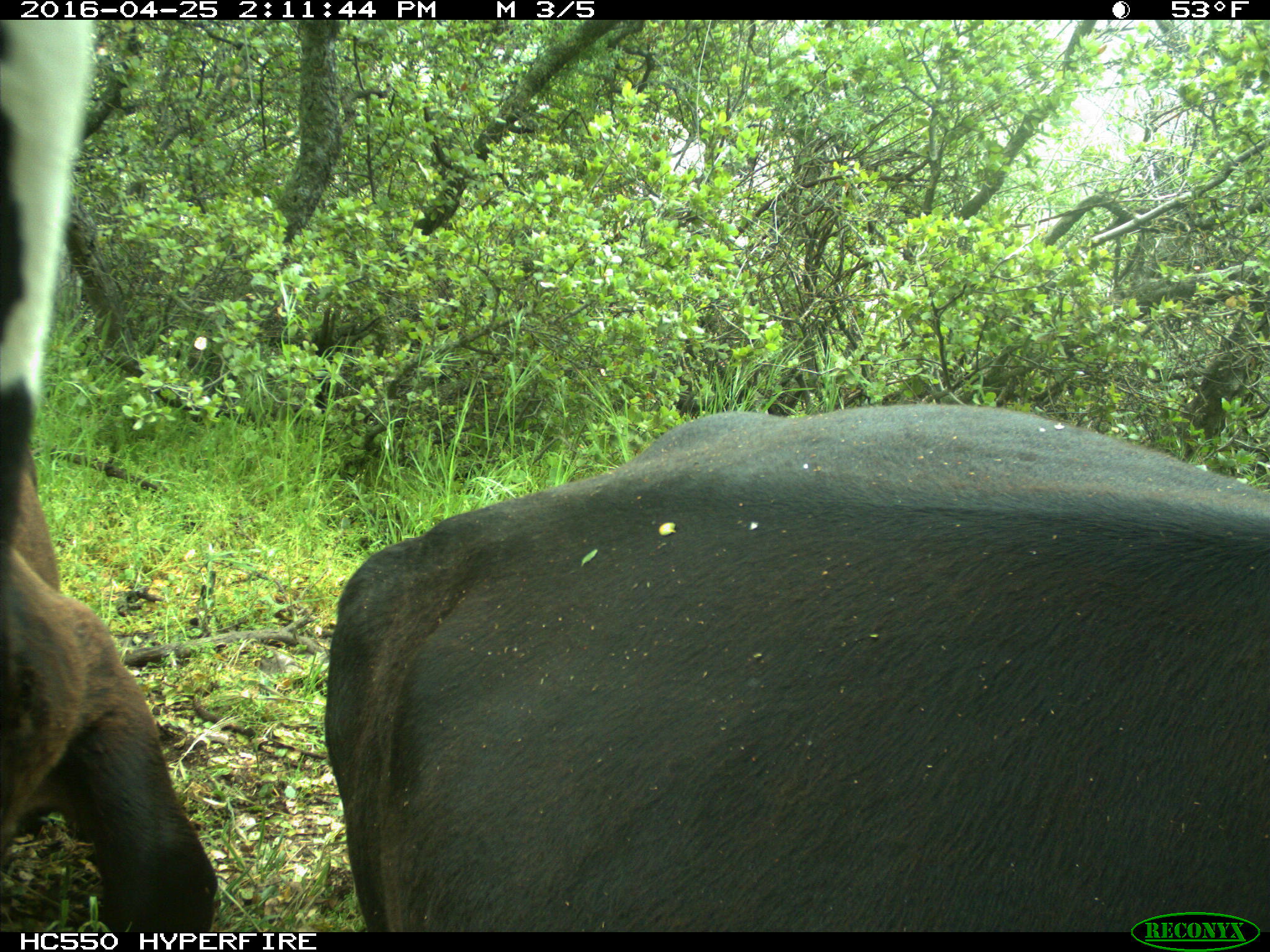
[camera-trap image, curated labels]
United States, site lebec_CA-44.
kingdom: Animalia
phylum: Chordata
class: Mammalia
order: Artiodactyla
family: Bovidae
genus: Bos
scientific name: Bos taurus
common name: domestic cow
Bos taurus (domestic cow).